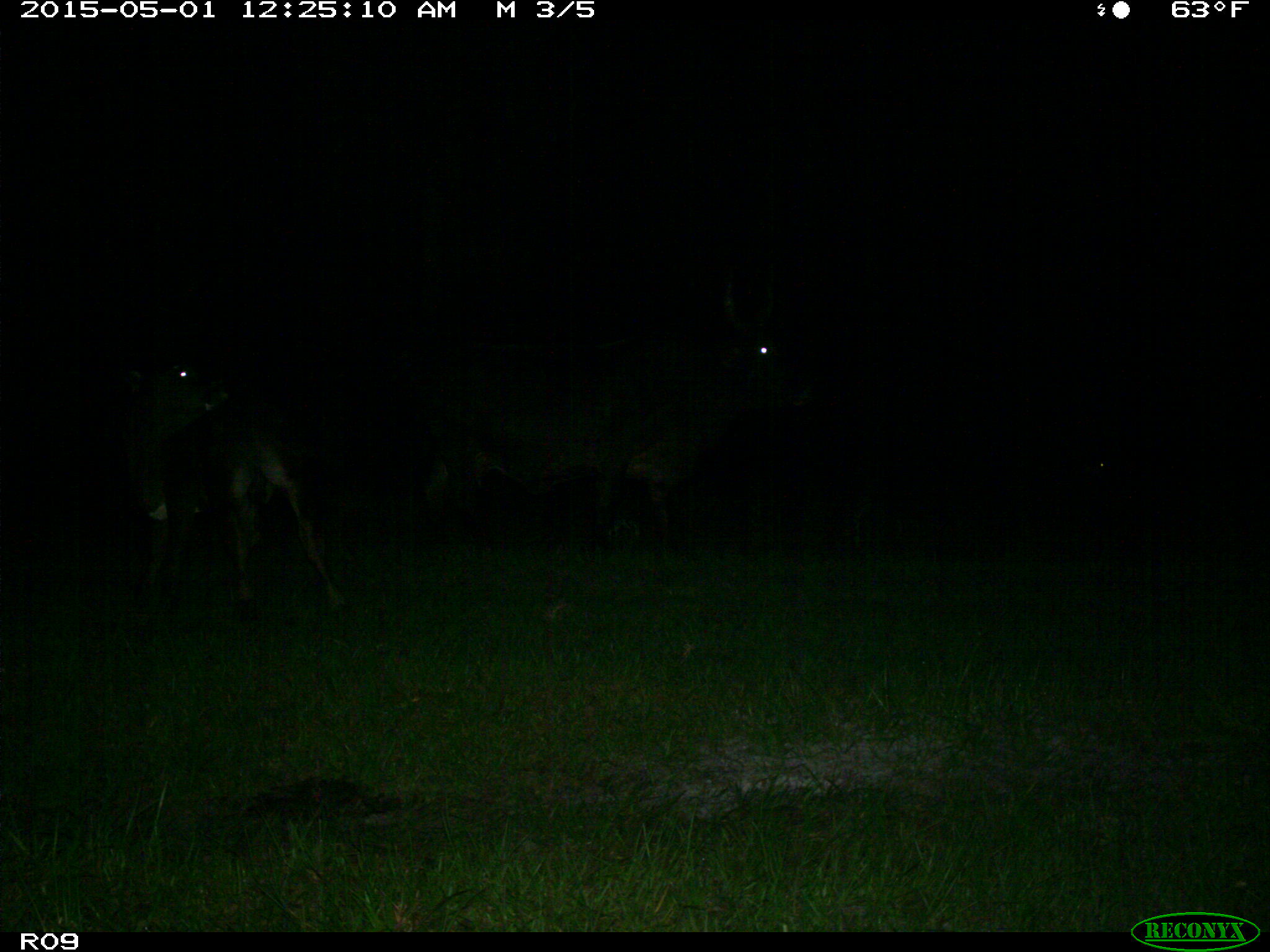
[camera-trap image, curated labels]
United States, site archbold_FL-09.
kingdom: Animalia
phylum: Chordata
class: Mammalia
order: Artiodactyla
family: Bovidae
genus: Bos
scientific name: Bos taurus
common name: domestic cow